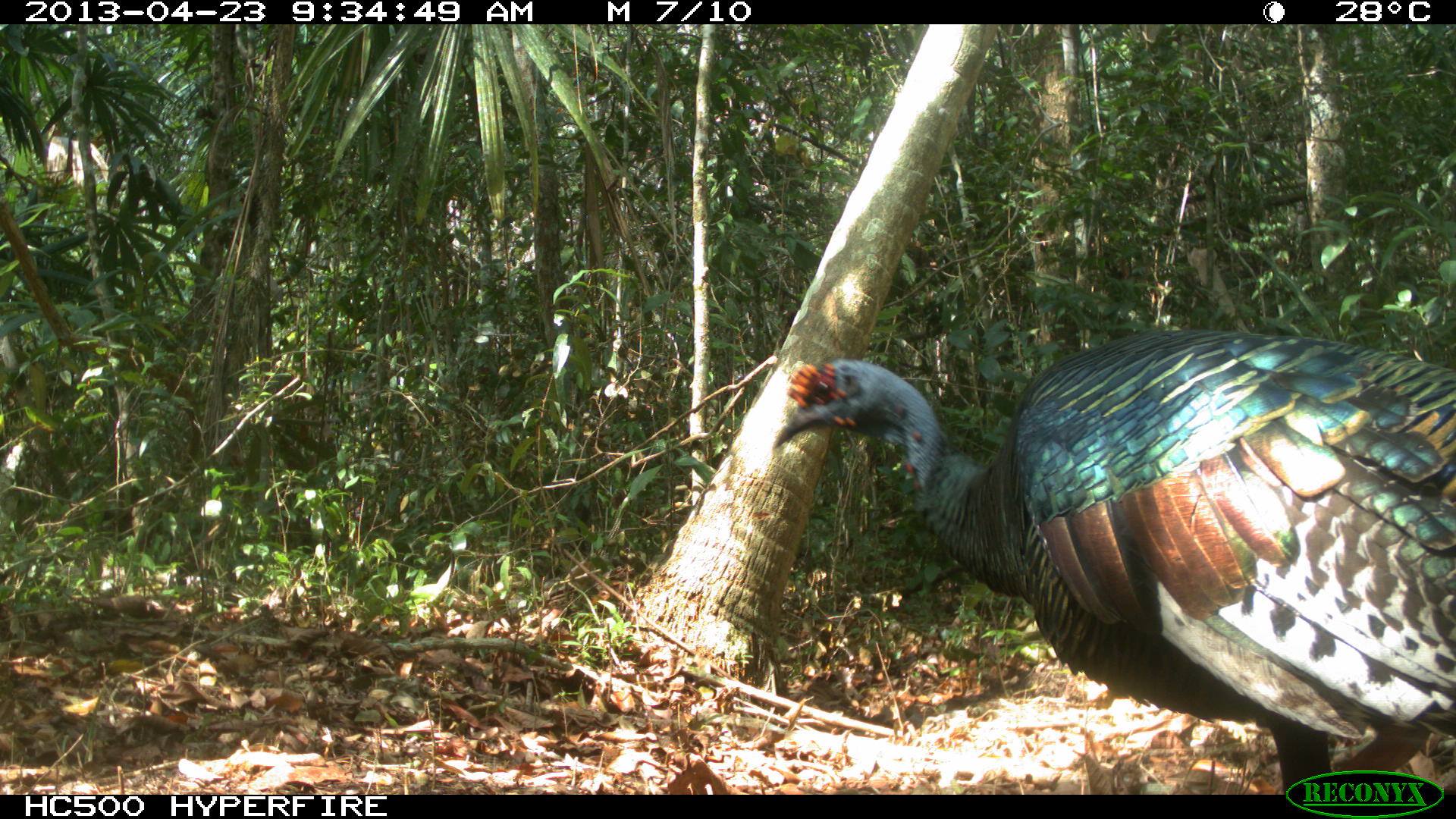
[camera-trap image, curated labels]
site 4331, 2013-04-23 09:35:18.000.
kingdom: Animalia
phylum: Chordata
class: Aves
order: Galliformes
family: Phasianidae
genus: Meleagris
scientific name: Meleagris ocellata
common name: ocellated turkey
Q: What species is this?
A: Meleagris ocellata (ocellated turkey).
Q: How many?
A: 2.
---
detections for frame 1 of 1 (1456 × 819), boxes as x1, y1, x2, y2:
meleagris ocellata: 766, 322, 1455, 792